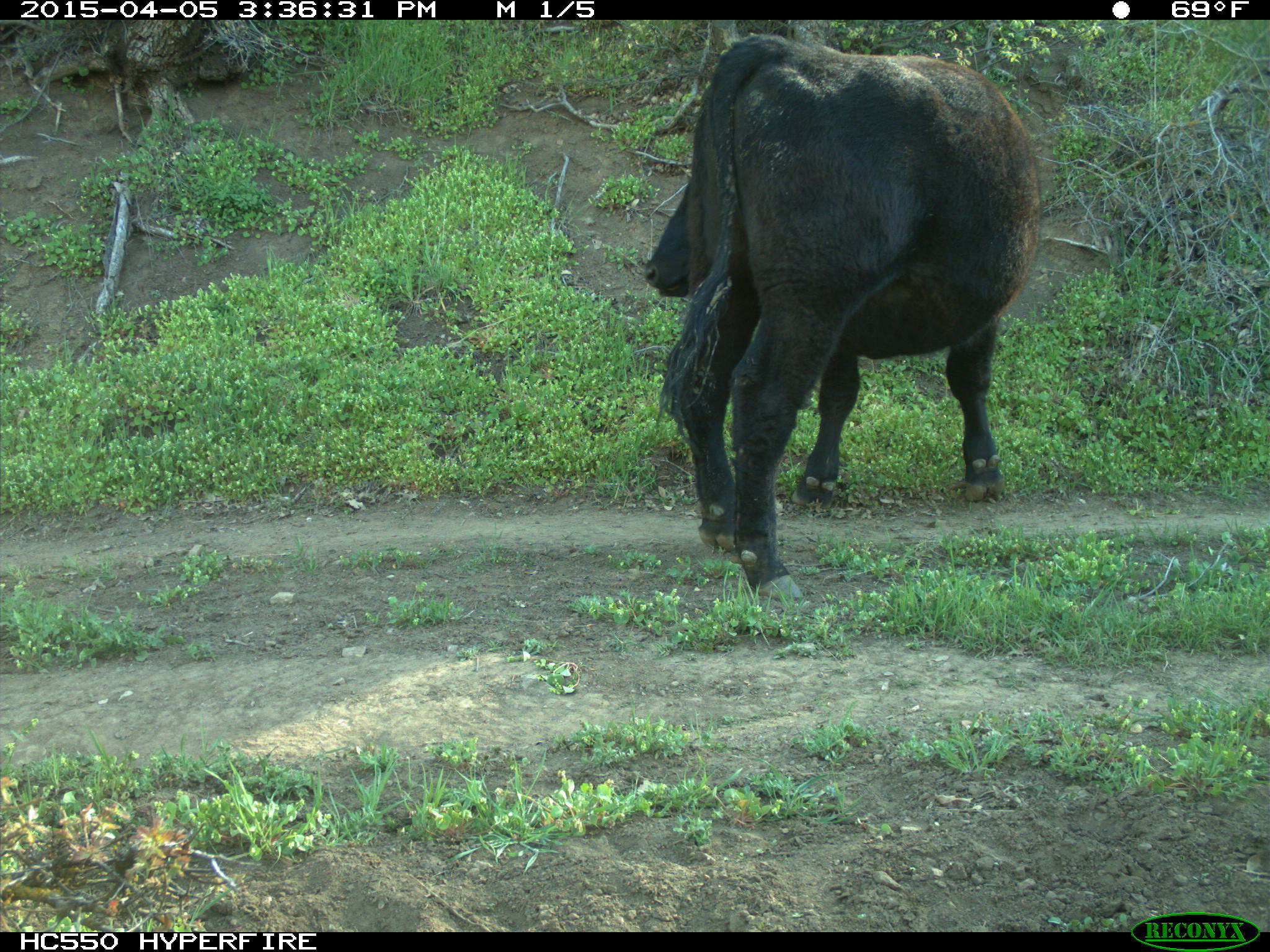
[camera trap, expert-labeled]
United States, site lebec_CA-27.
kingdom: Animalia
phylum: Chordata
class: Mammalia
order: Artiodactyla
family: Bovidae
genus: Bos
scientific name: Bos taurus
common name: domestic cow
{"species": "Bos taurus (domestic cow)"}